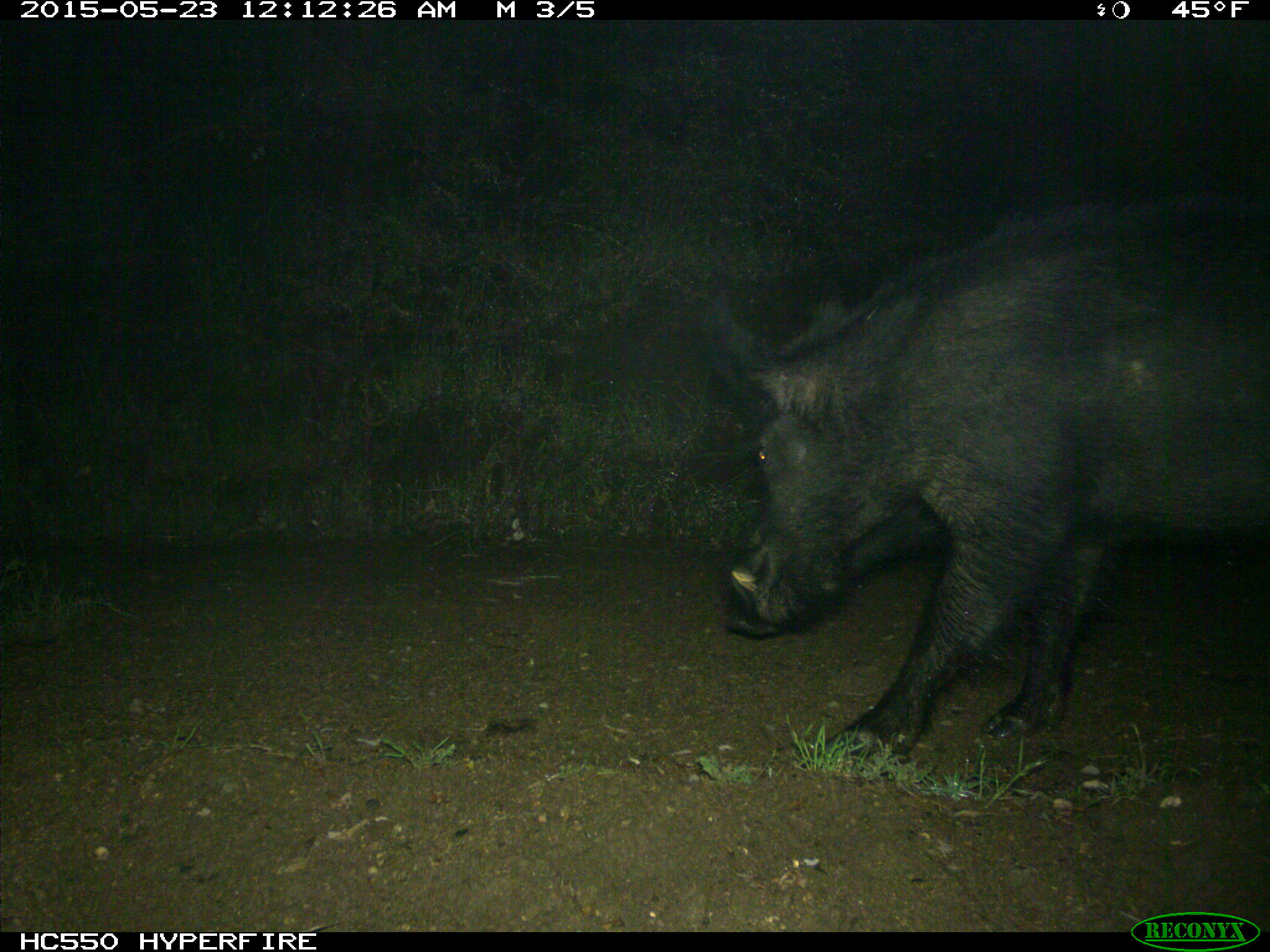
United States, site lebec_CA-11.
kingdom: Animalia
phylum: Chordata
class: Mammalia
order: Artiodactyla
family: Suidae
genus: Sus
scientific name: Sus scrofa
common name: wild boar